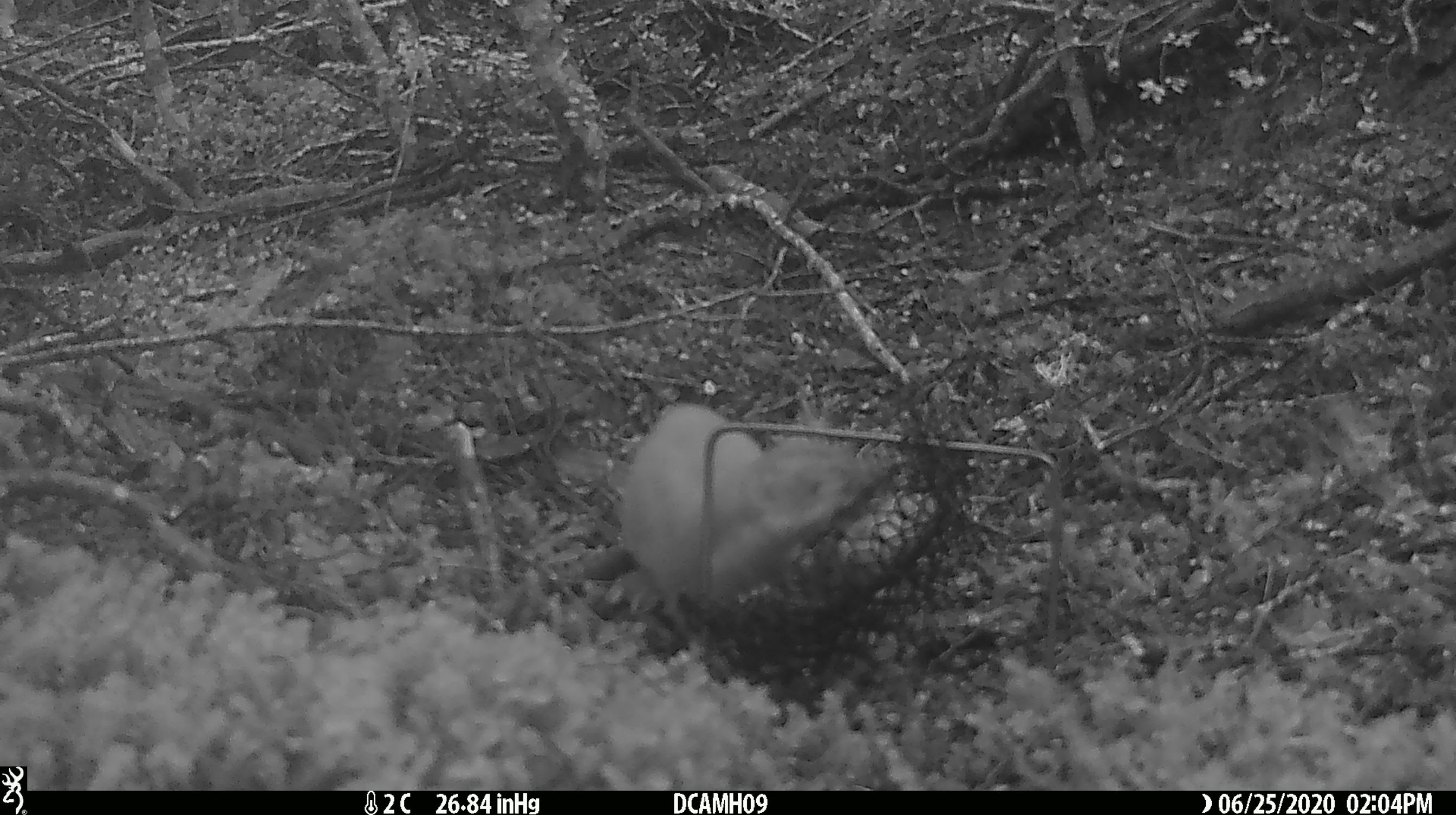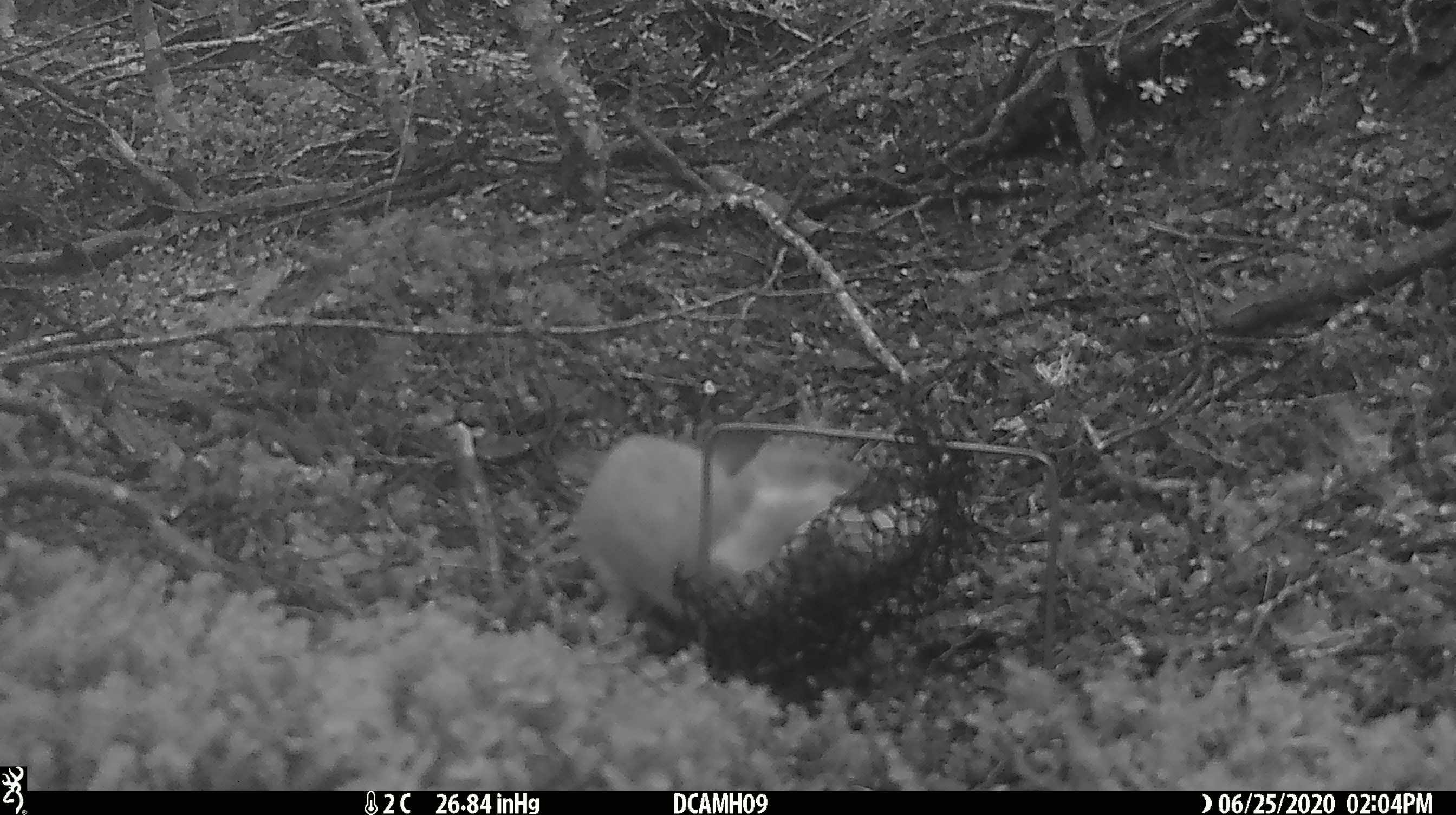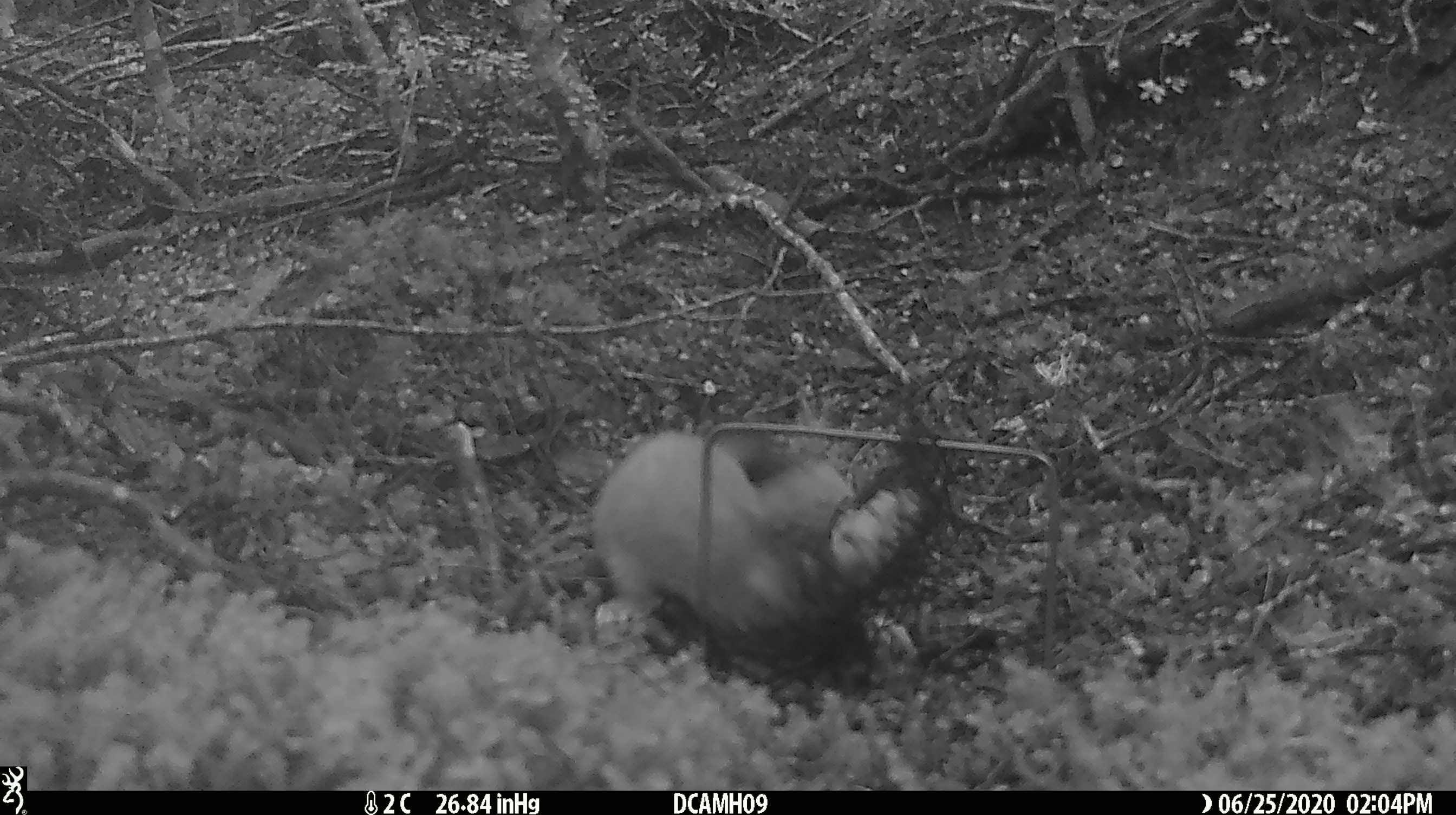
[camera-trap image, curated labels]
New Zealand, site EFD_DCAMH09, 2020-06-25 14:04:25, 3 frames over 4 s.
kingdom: Animalia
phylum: Chordata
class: Mammalia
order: Carnivora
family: Mustelidae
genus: Mustela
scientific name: Mustela erminea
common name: stoat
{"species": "stoat (Mustela erminea)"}